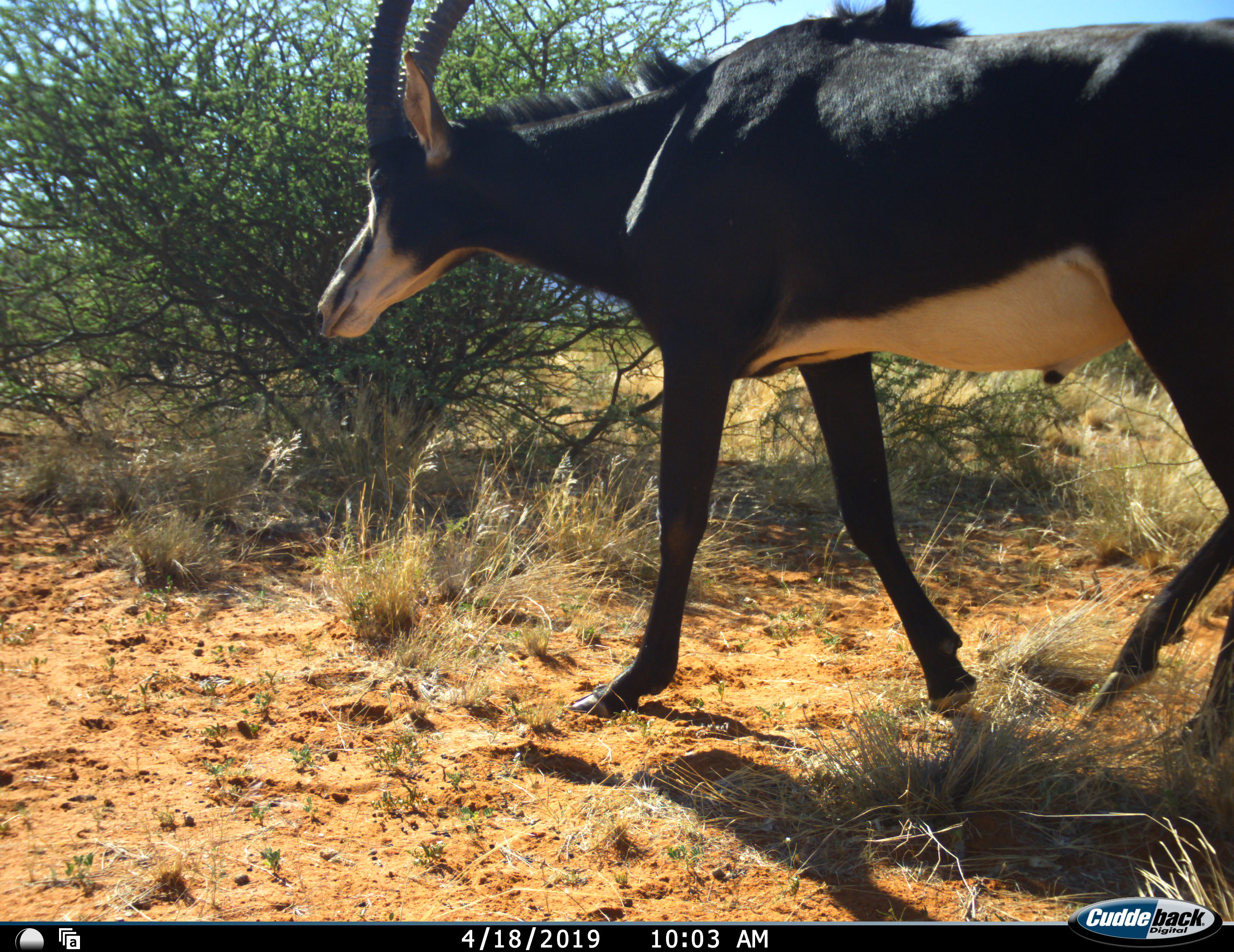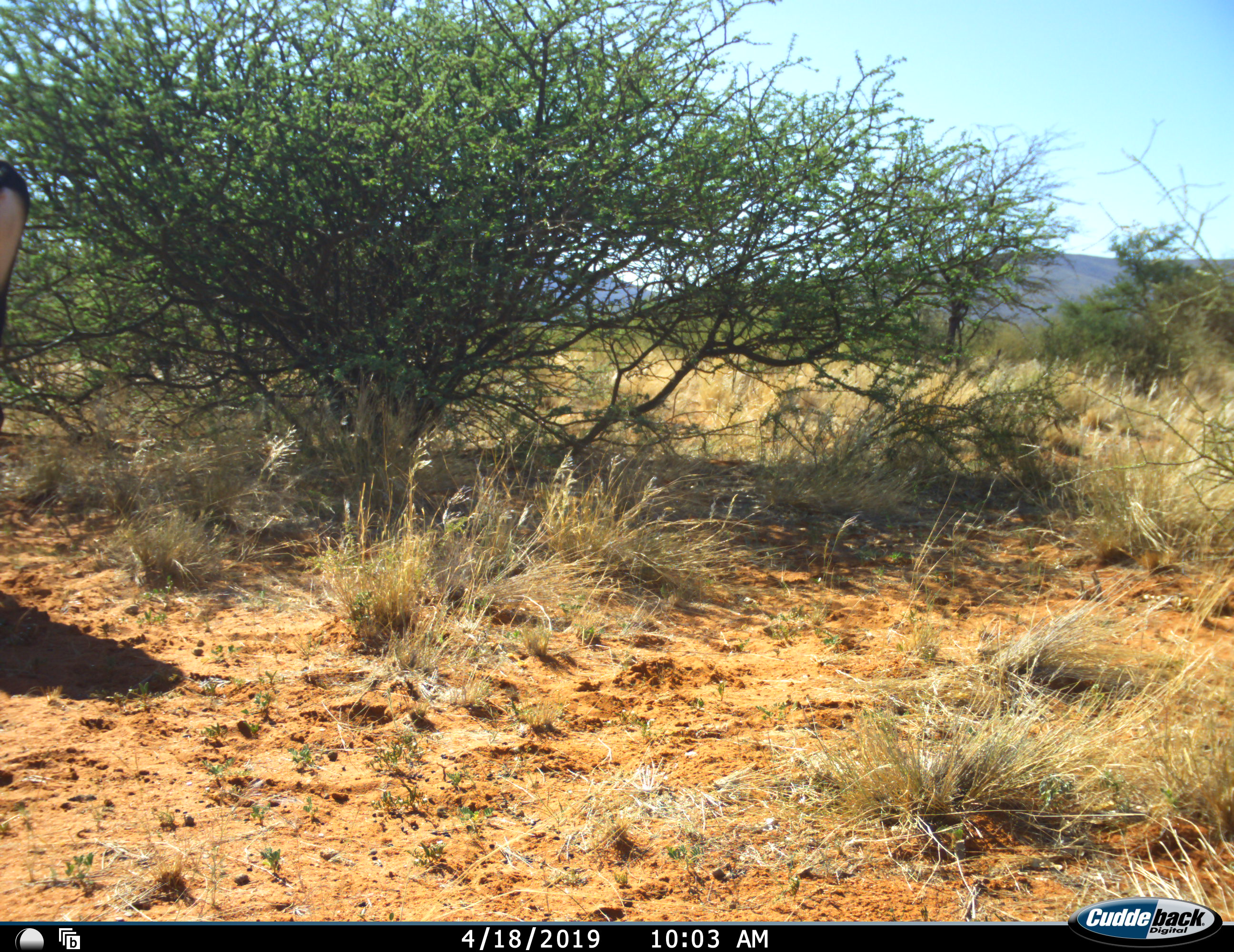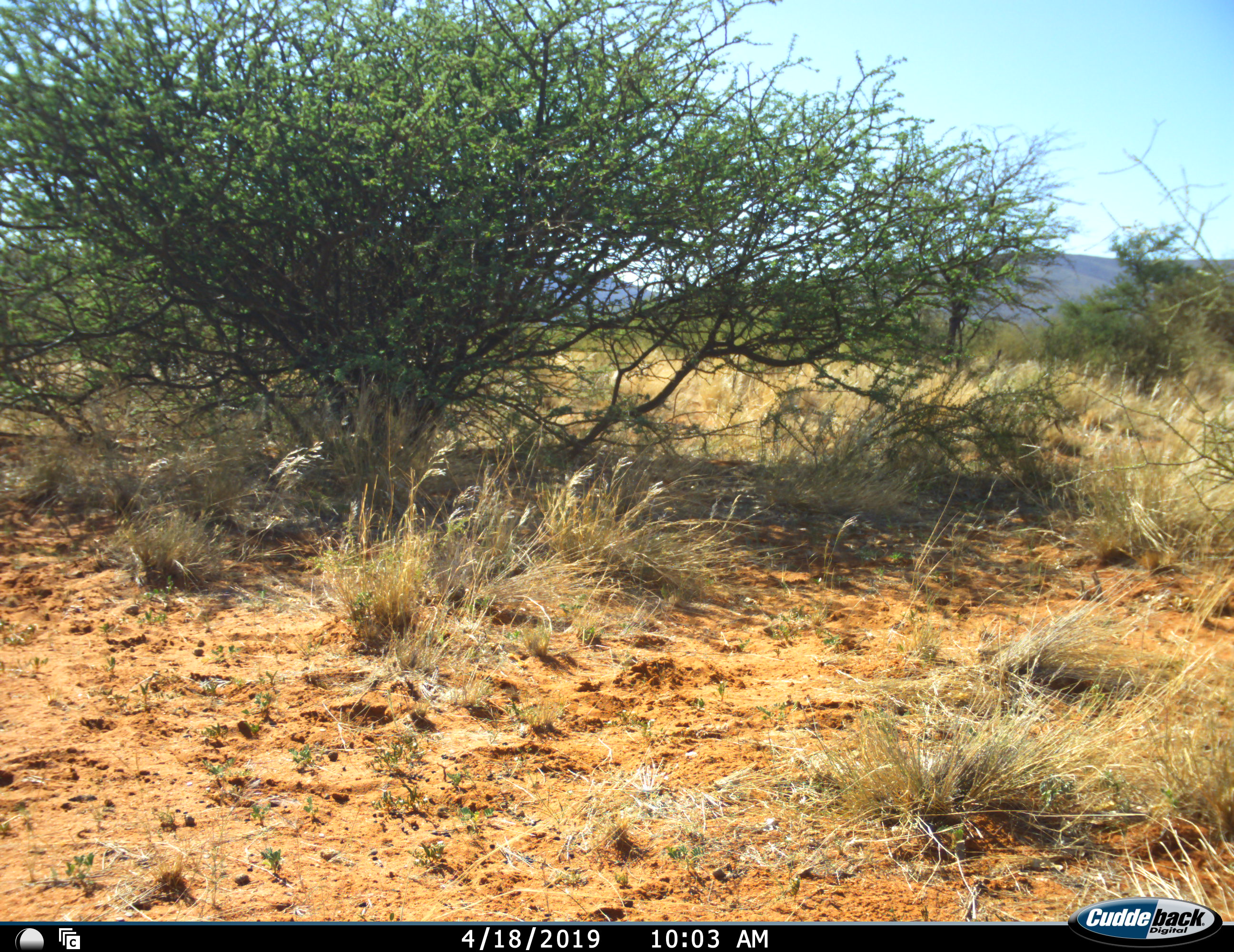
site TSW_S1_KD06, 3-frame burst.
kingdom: Animalia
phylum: Chordata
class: Mammalia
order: Artiodactyla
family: Bovidae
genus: Hippotragus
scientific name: Hippotragus niger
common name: sable antelope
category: sable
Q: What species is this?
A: Sable (sable antelope) (Hippotragus niger).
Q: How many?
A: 1.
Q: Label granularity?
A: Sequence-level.